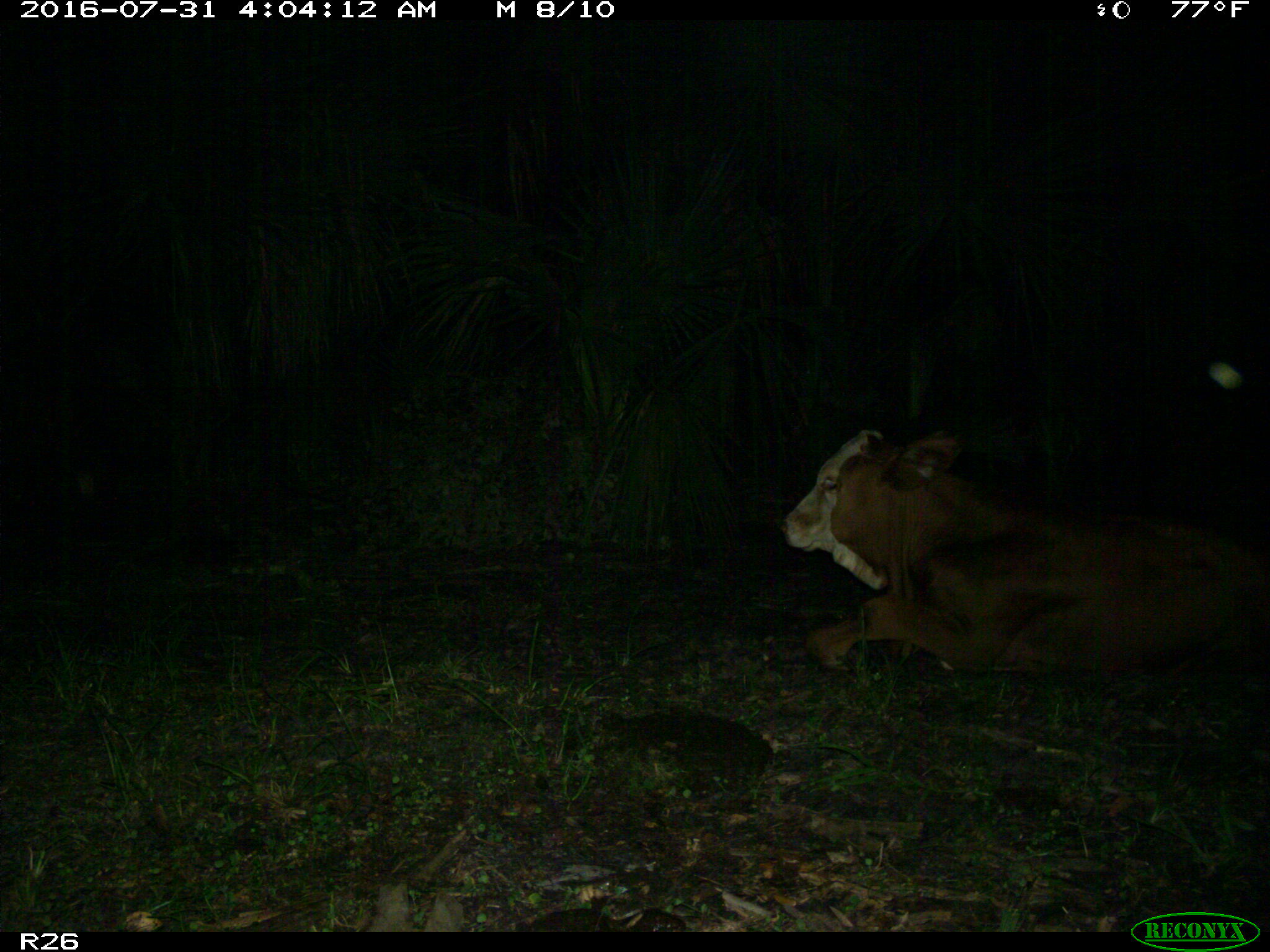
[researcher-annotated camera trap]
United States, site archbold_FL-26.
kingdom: Animalia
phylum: Chordata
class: Mammalia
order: Artiodactyla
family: Bovidae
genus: Bos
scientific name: Bos taurus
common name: domestic cow